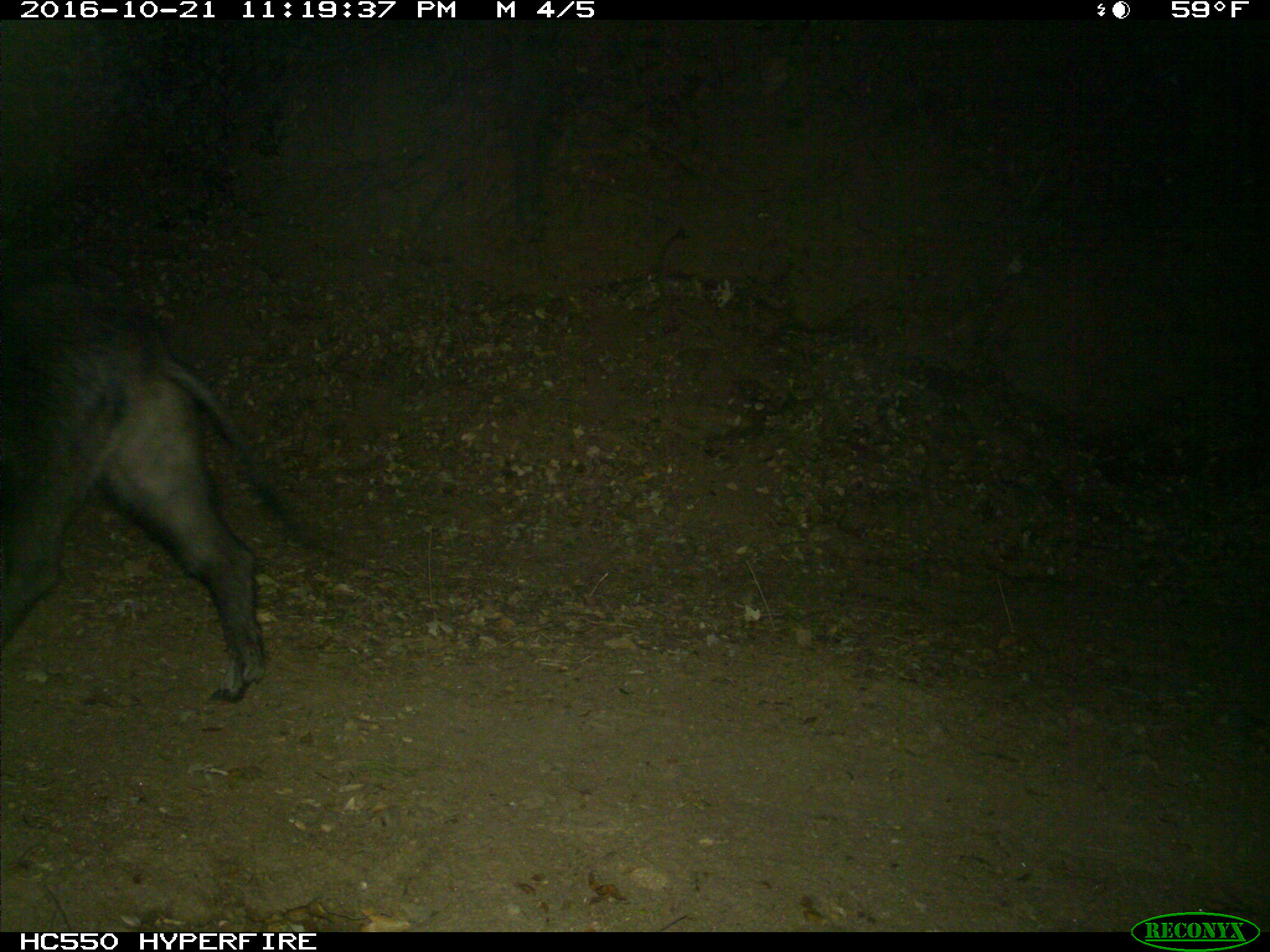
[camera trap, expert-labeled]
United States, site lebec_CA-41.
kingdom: Animalia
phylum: Chordata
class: Mammalia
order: Artiodactyla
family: Suidae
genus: Sus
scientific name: Sus scrofa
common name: wild boar